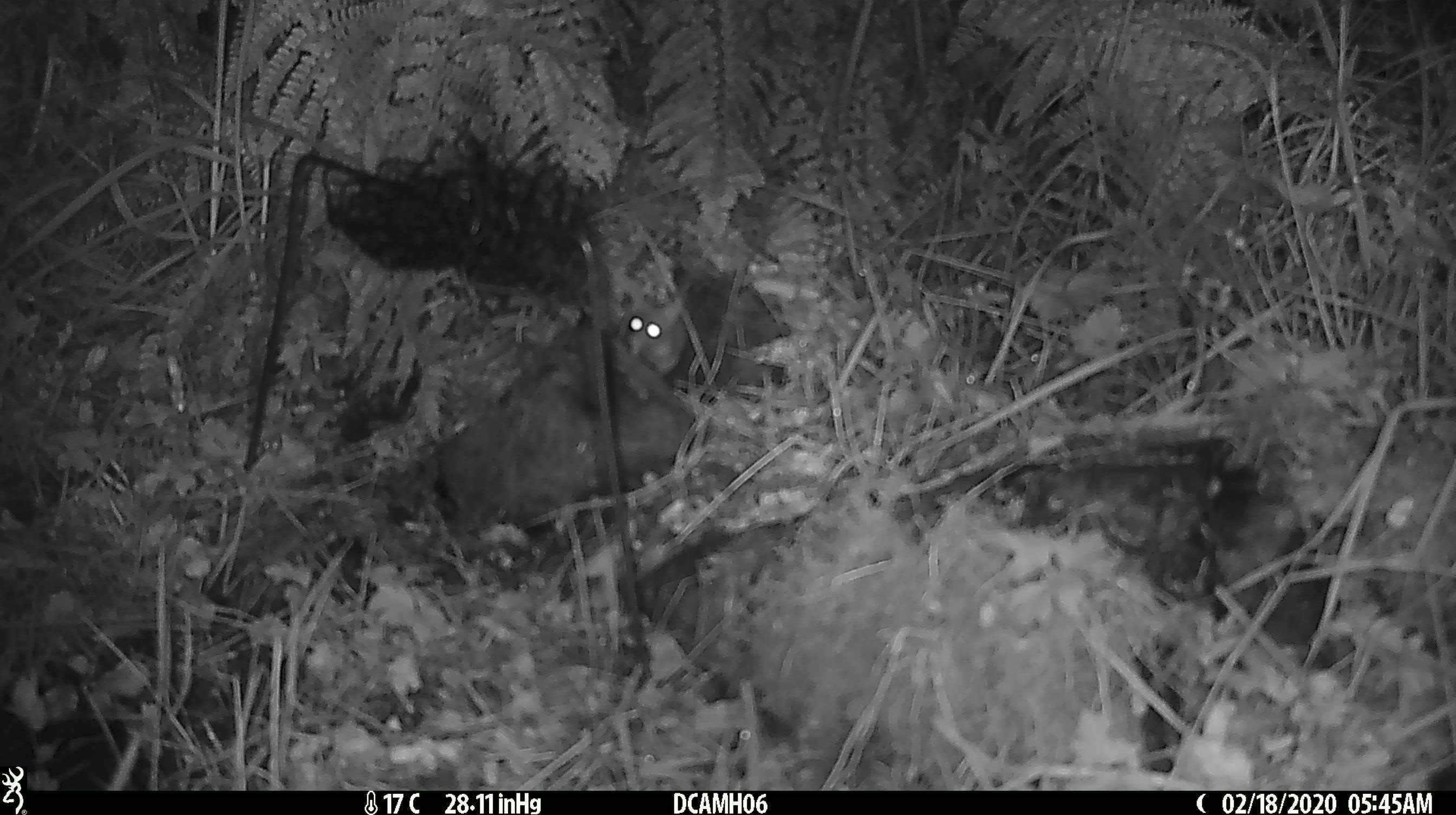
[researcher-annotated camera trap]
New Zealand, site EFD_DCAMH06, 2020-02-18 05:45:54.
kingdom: Animalia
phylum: Chordata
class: Mammalia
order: Rodentia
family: Muridae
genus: Mus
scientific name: Mus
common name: mouse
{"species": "mouse (Mus)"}